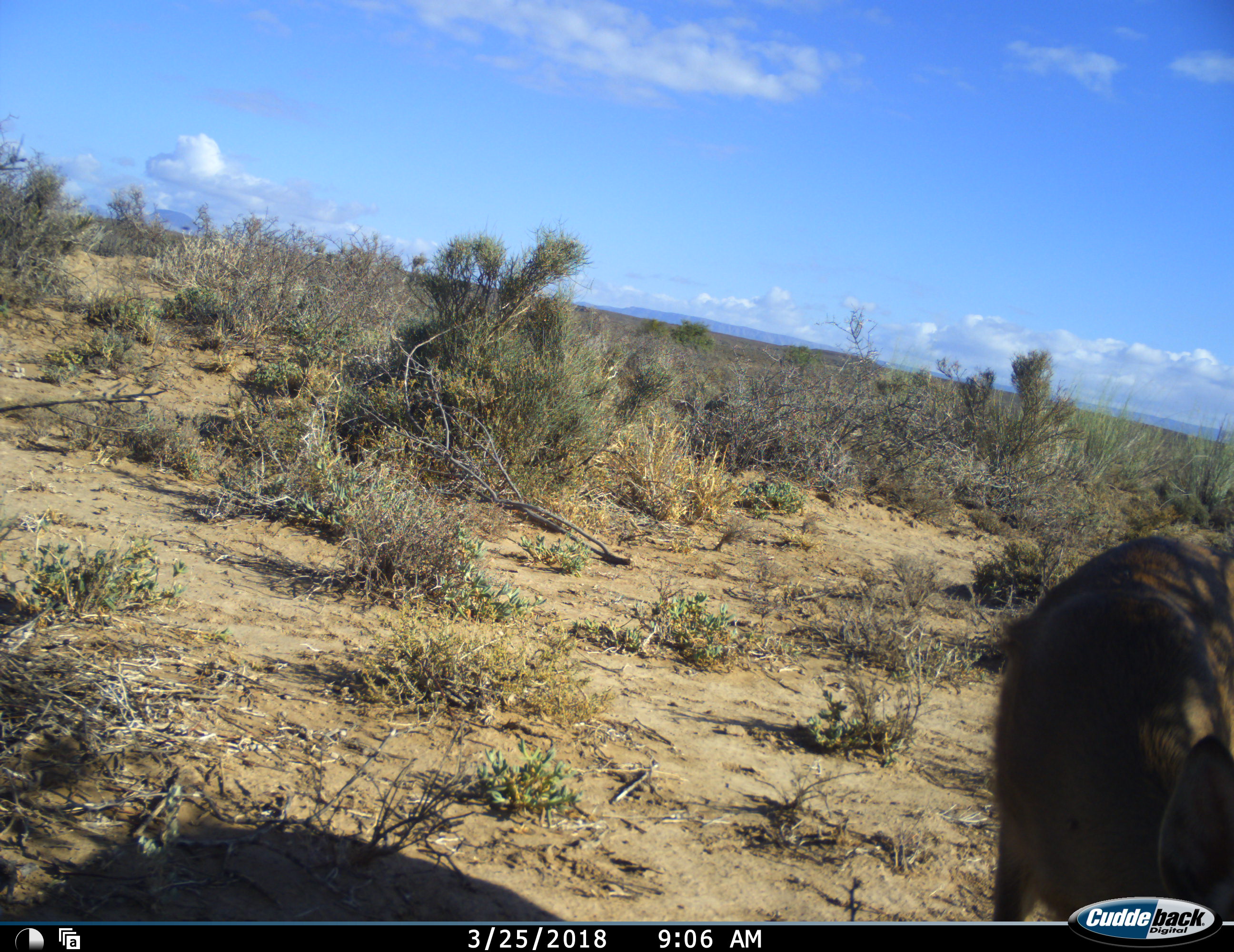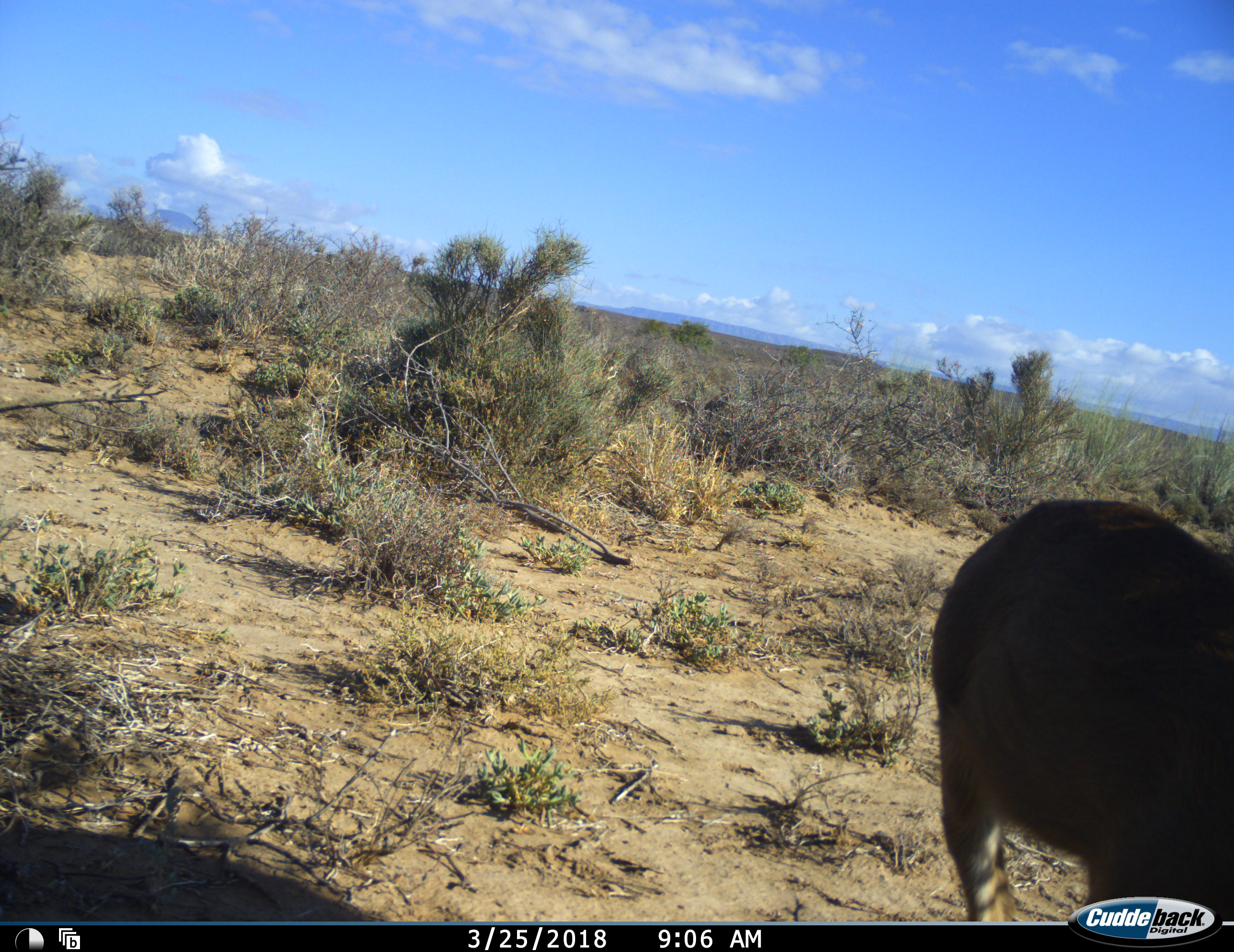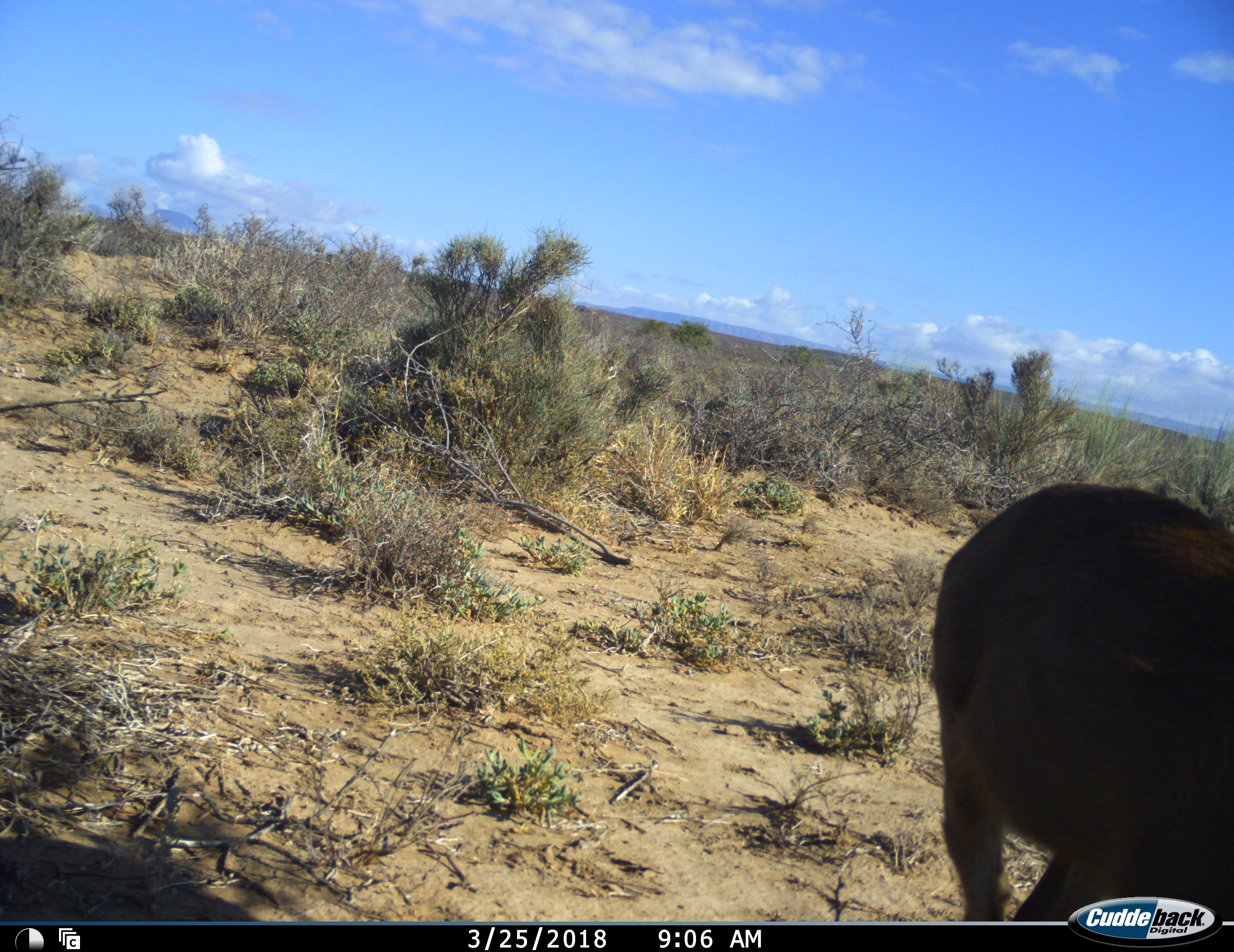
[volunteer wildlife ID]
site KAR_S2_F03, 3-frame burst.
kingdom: Animalia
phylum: Chordata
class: Mammalia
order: Artiodactyla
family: Bovidae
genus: Sylvicapra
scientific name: Sylvicapra grimmia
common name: common duiker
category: duikercommongrey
Duikercommongrey (common duiker) (Sylvicapra grimmia), count 1. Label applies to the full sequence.